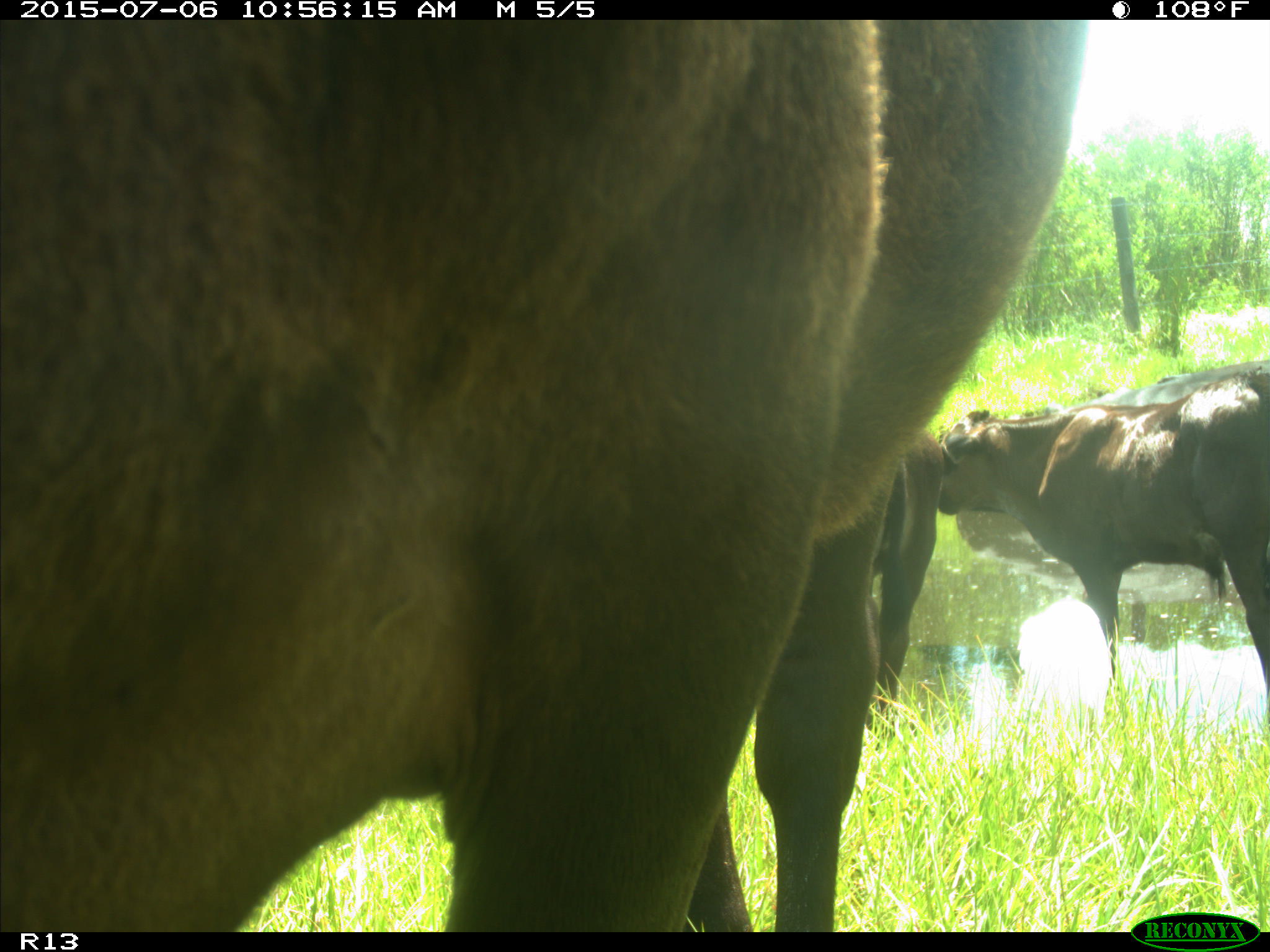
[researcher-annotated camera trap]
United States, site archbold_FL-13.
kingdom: Animalia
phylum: Chordata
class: Mammalia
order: Artiodactyla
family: Bovidae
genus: Bos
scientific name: Bos taurus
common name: domestic cow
Bos taurus (domestic cow).